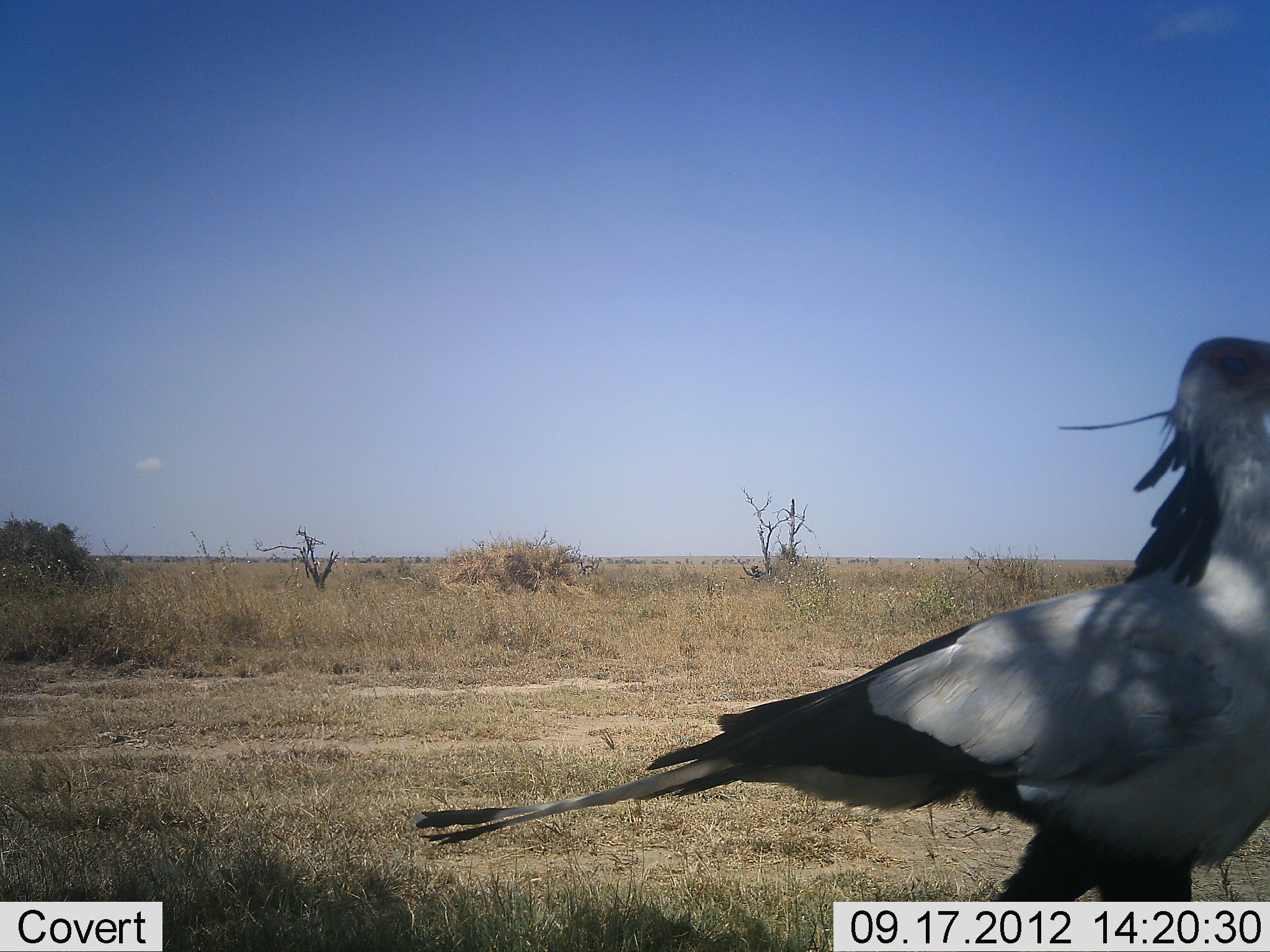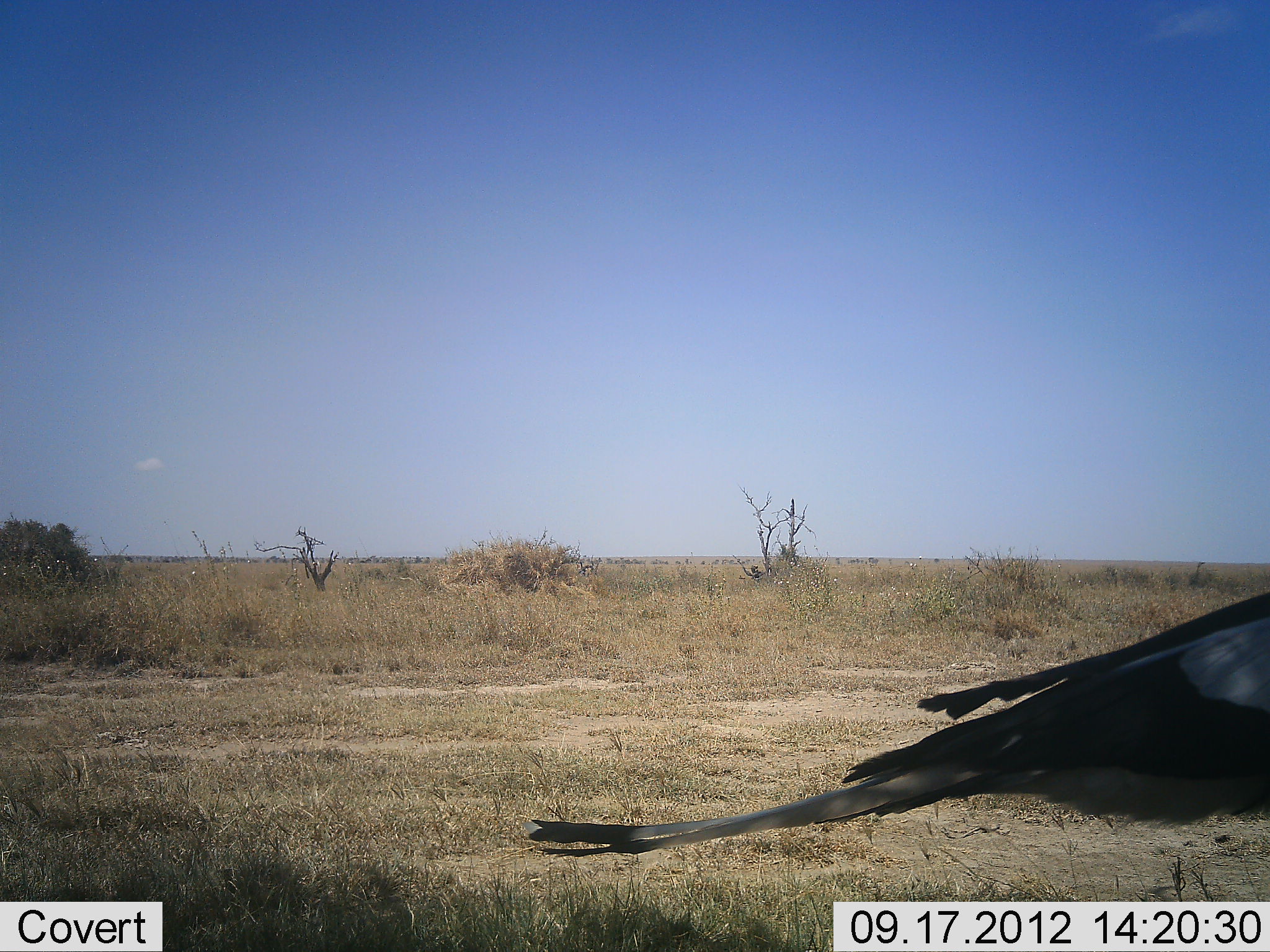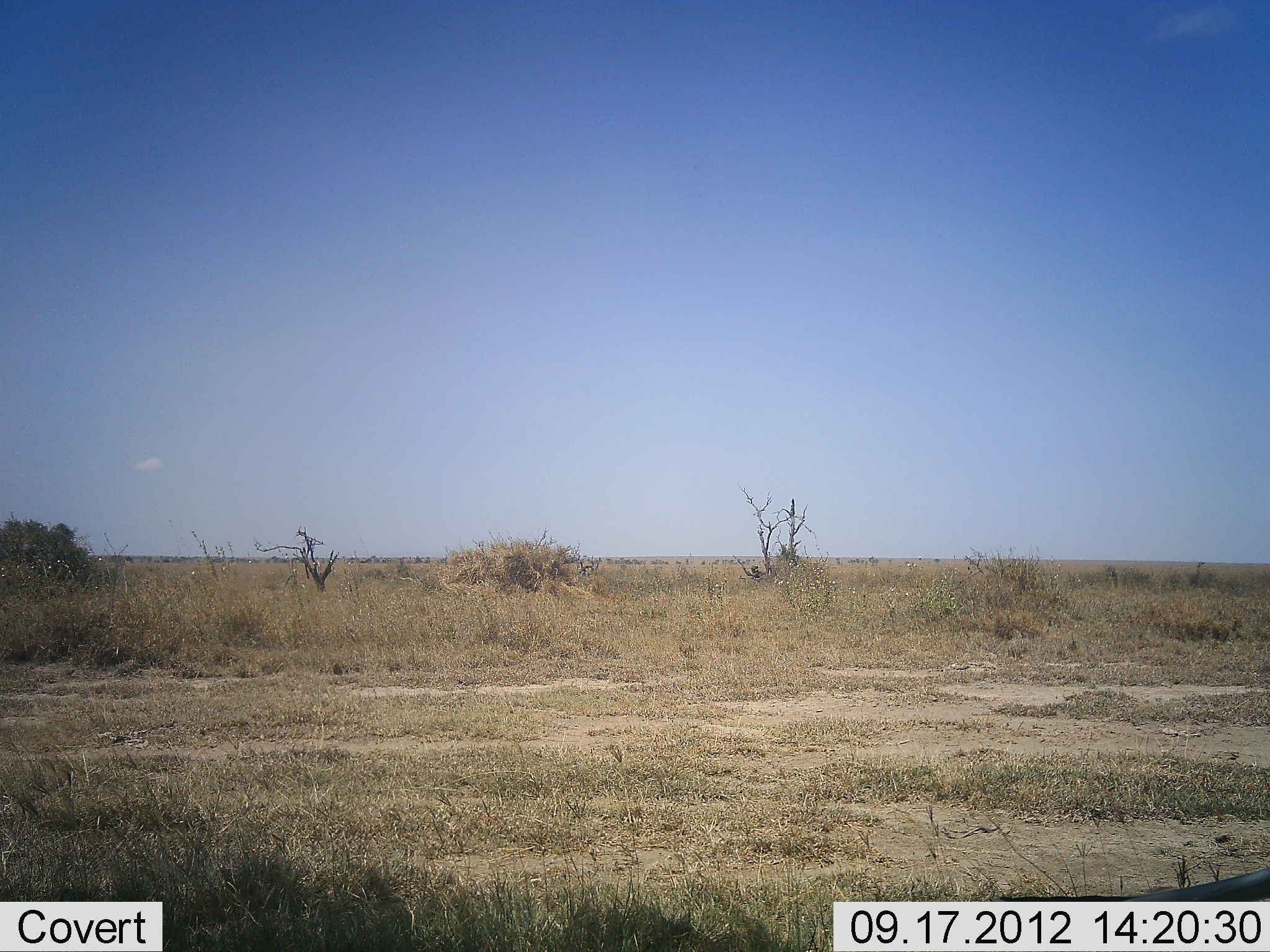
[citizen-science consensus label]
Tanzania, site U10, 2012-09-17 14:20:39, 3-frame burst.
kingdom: Animalia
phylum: Chordata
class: Aves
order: Accipitriformes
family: Sagittariidae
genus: Sagittarius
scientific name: Sagittarius serpentarius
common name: secretary bird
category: secretarybird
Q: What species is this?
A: Secretarybird (secretary bird) (Sagittarius serpentarius).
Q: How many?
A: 1.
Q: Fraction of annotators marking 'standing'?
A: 10%.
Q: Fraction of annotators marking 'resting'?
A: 20%.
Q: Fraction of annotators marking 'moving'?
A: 70%.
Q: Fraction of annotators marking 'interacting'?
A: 0%.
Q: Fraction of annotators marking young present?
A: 0%.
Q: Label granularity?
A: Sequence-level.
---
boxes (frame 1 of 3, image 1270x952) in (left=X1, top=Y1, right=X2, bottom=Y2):
animal: (left=408, top=336, right=1270, bottom=900)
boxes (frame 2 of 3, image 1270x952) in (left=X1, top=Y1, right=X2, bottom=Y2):
animal: (left=517, top=588, right=1270, bottom=859)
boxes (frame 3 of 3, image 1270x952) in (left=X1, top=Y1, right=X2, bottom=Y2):
animal: (left=987, top=868, right=1270, bottom=902)